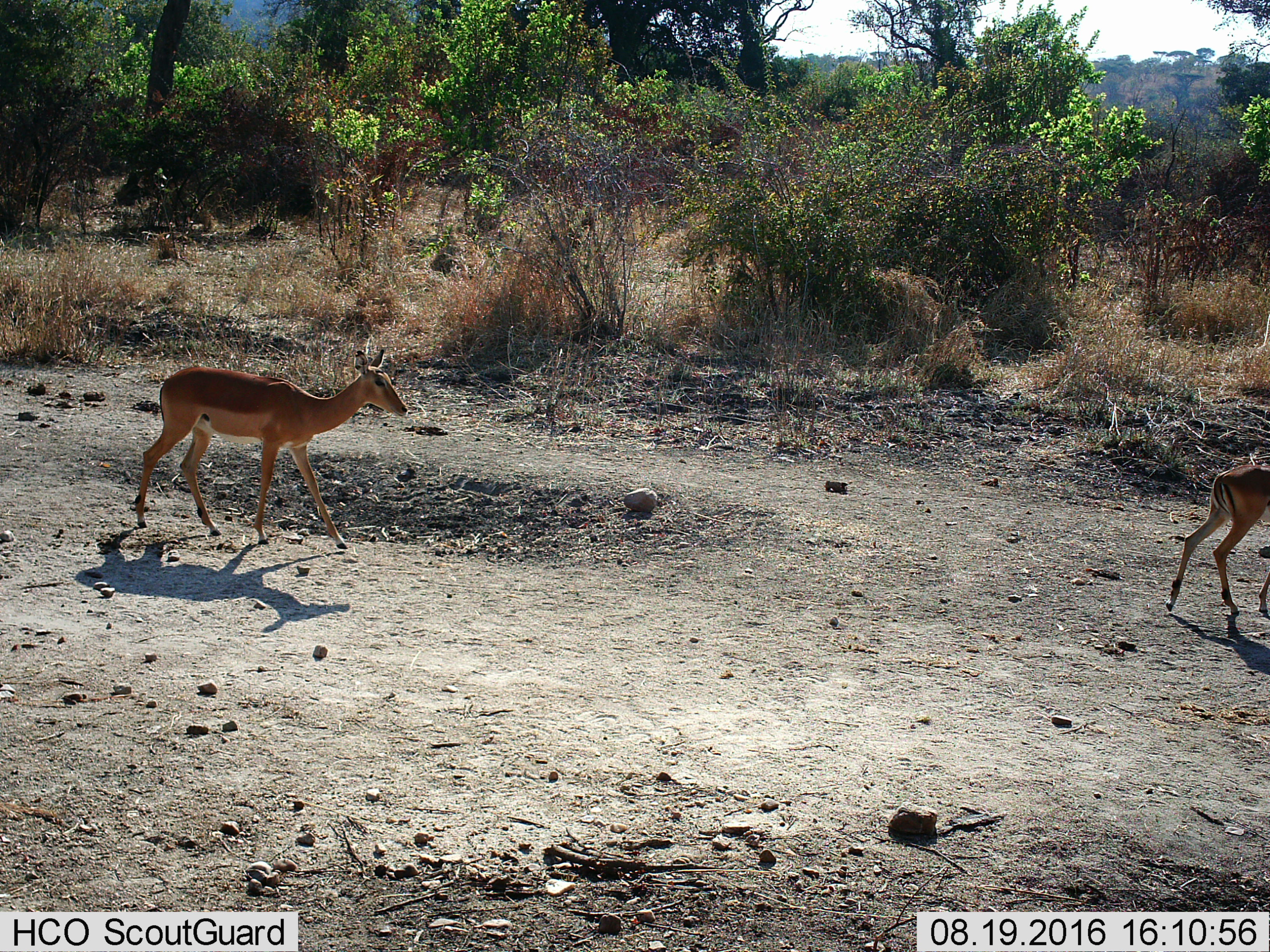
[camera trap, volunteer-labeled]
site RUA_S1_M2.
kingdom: Animalia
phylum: Chordata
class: Mammalia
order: Artiodactyla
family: Bovidae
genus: Aepyceros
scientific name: Aepyceros melampus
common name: impala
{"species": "impala (Aepyceros melampus)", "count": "2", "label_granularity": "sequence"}